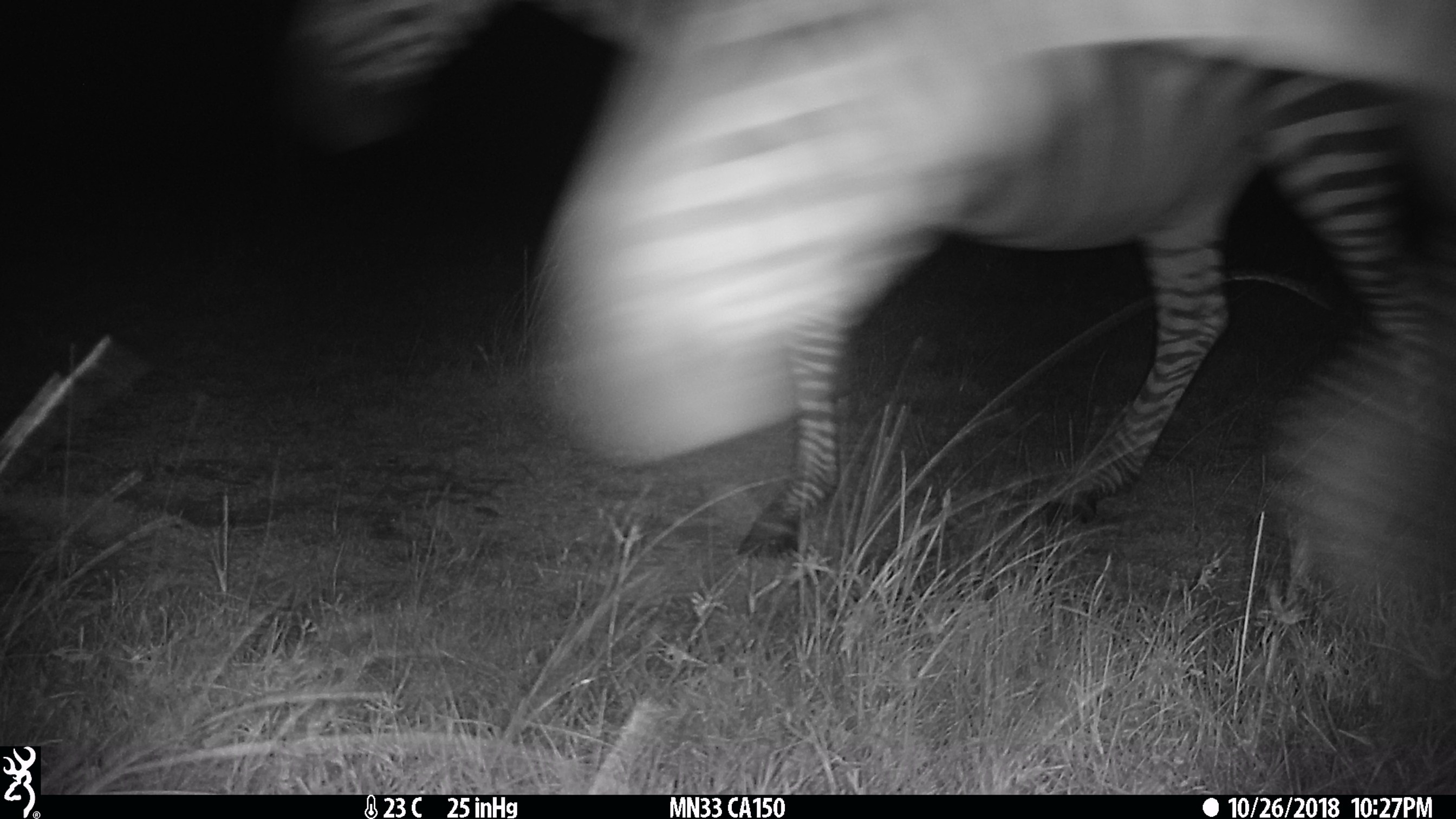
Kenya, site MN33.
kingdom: Animalia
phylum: Chordata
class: Mammalia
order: Perissodactyla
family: Equidae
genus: Equus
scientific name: Equus quagga burchellii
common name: burchell's zebra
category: zebra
Zebra (burchell's zebra) (Equus quagga burchellii).